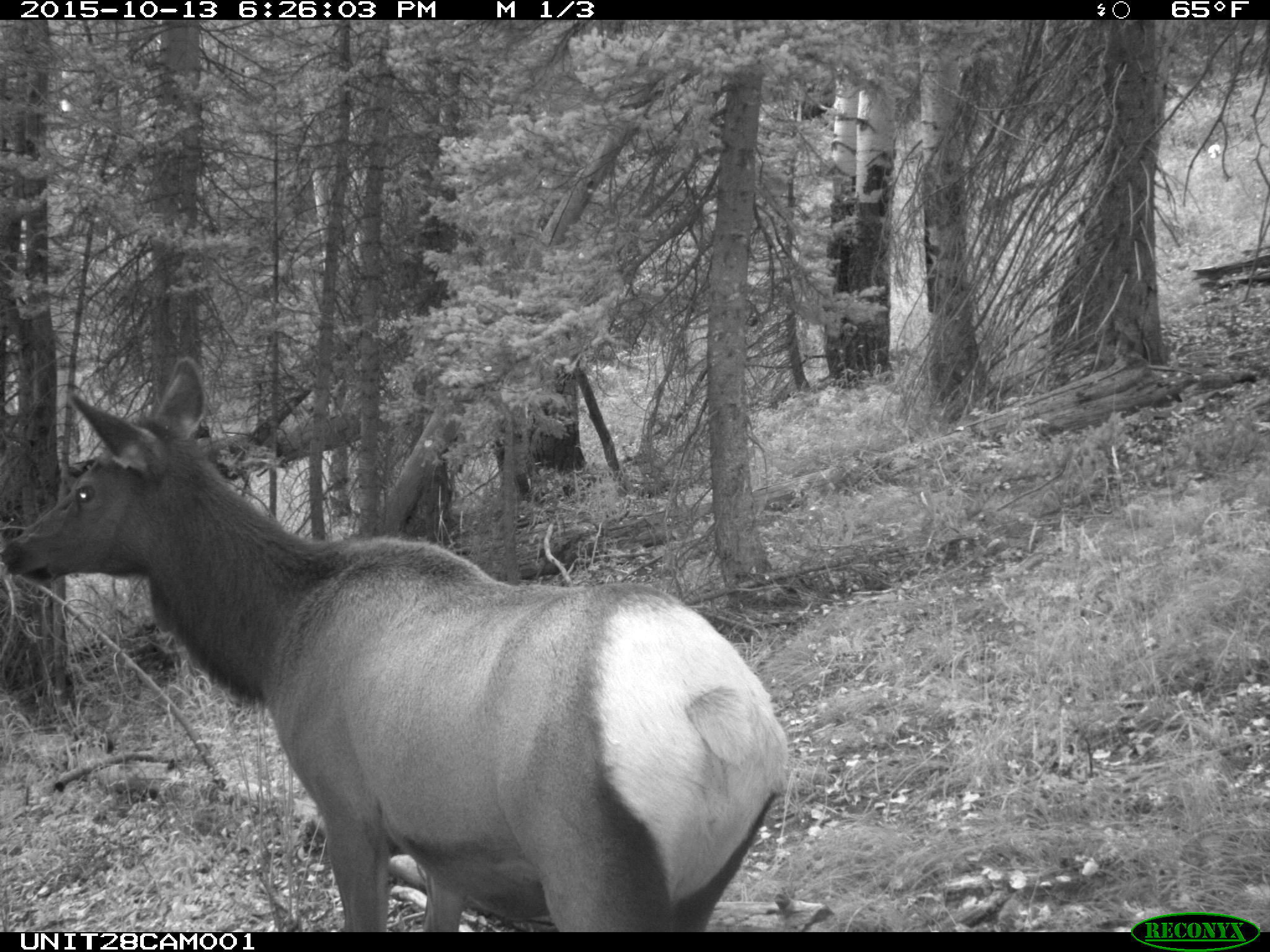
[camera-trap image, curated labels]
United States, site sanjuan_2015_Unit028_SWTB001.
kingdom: Animalia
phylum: Chordata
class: Mammalia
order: Artiodactyla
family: Cervidae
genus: Cervus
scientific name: Cervus elaphus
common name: red deer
Cervus elaphus (red deer).